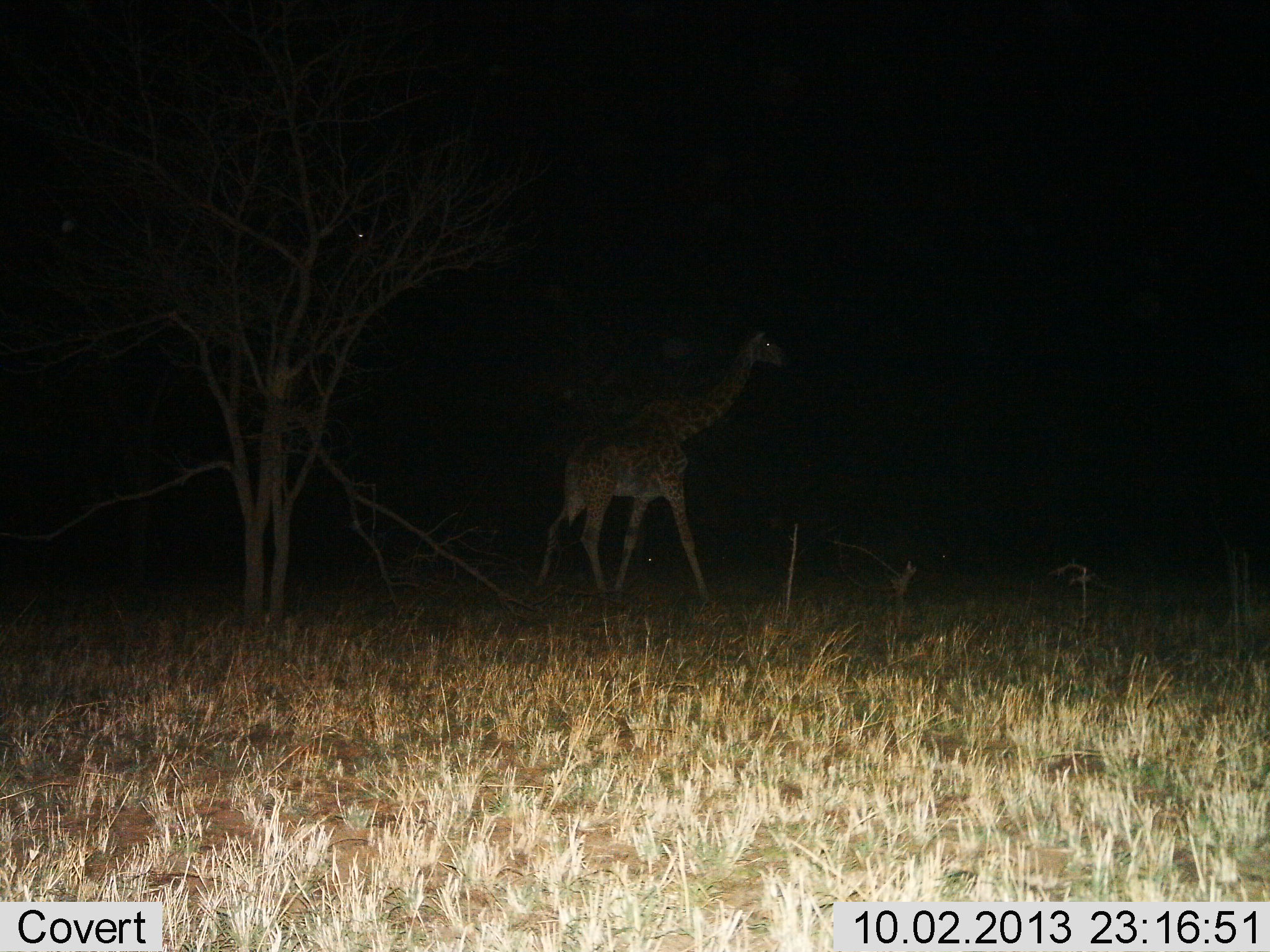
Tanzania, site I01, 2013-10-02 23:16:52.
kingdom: Animalia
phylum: Chordata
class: Mammalia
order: Artiodactyla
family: Giraffidae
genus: Giraffa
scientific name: Giraffa camelopardalis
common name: giraffe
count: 1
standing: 23%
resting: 0%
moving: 77%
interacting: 0%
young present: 0%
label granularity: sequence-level